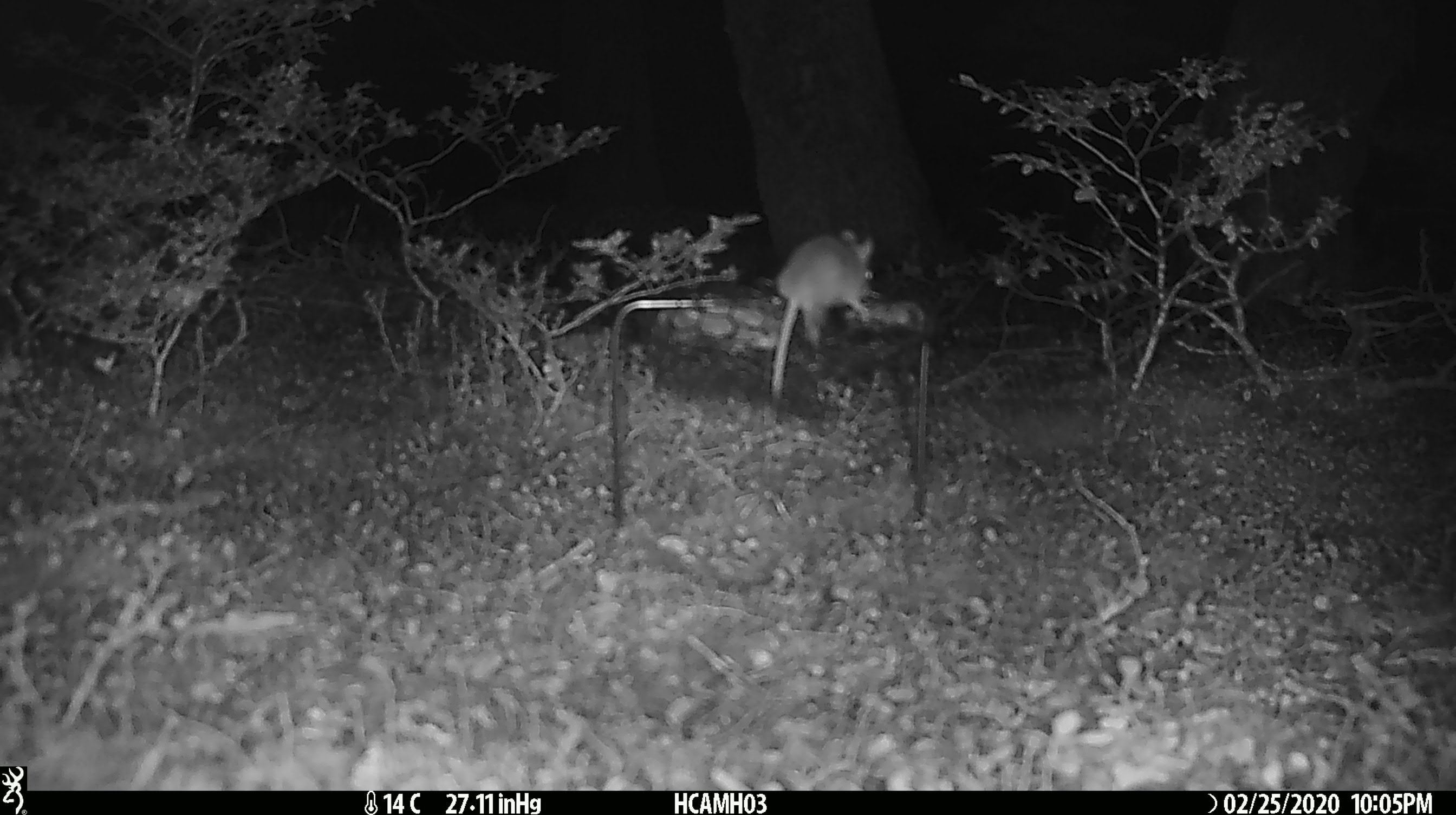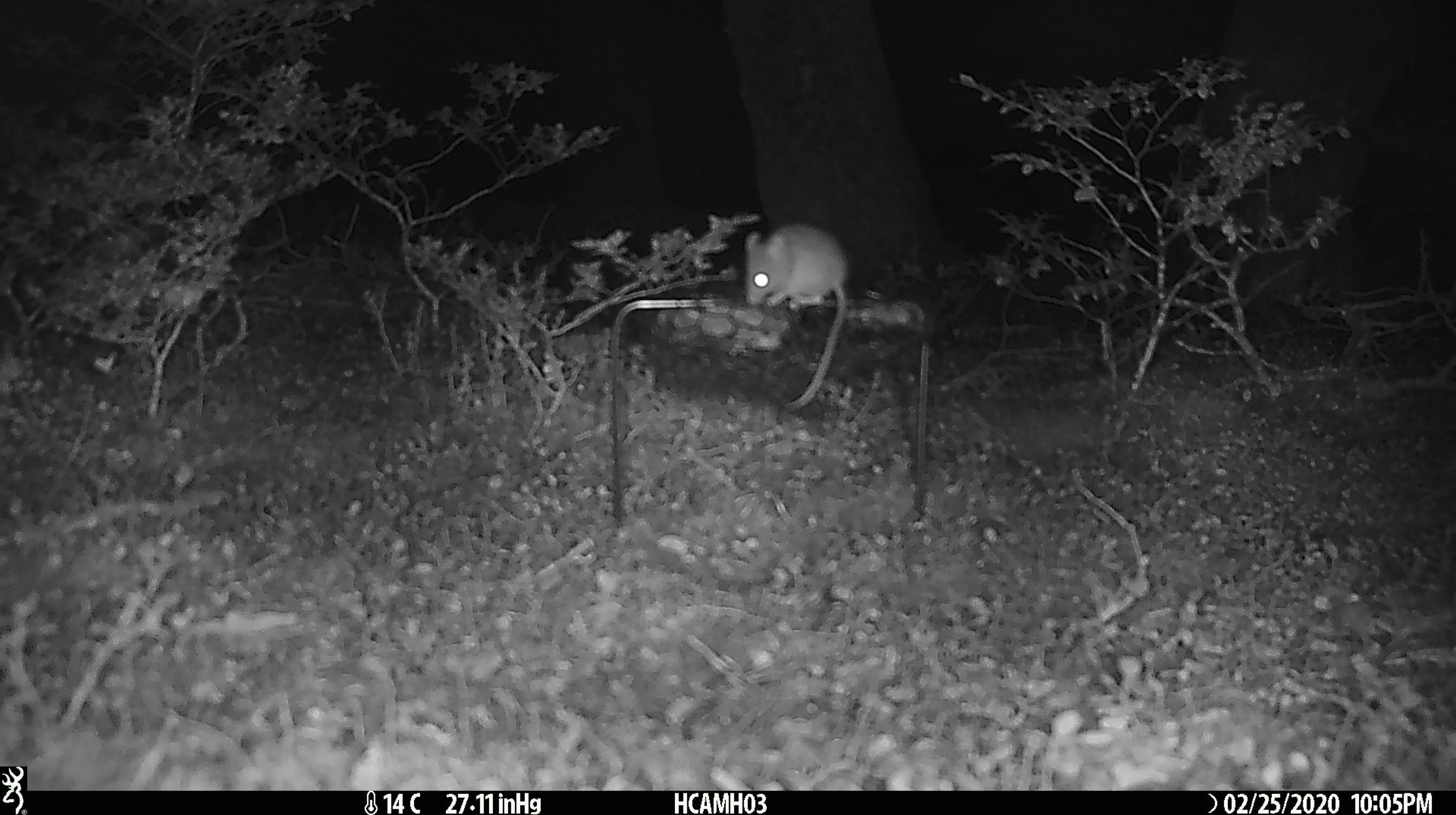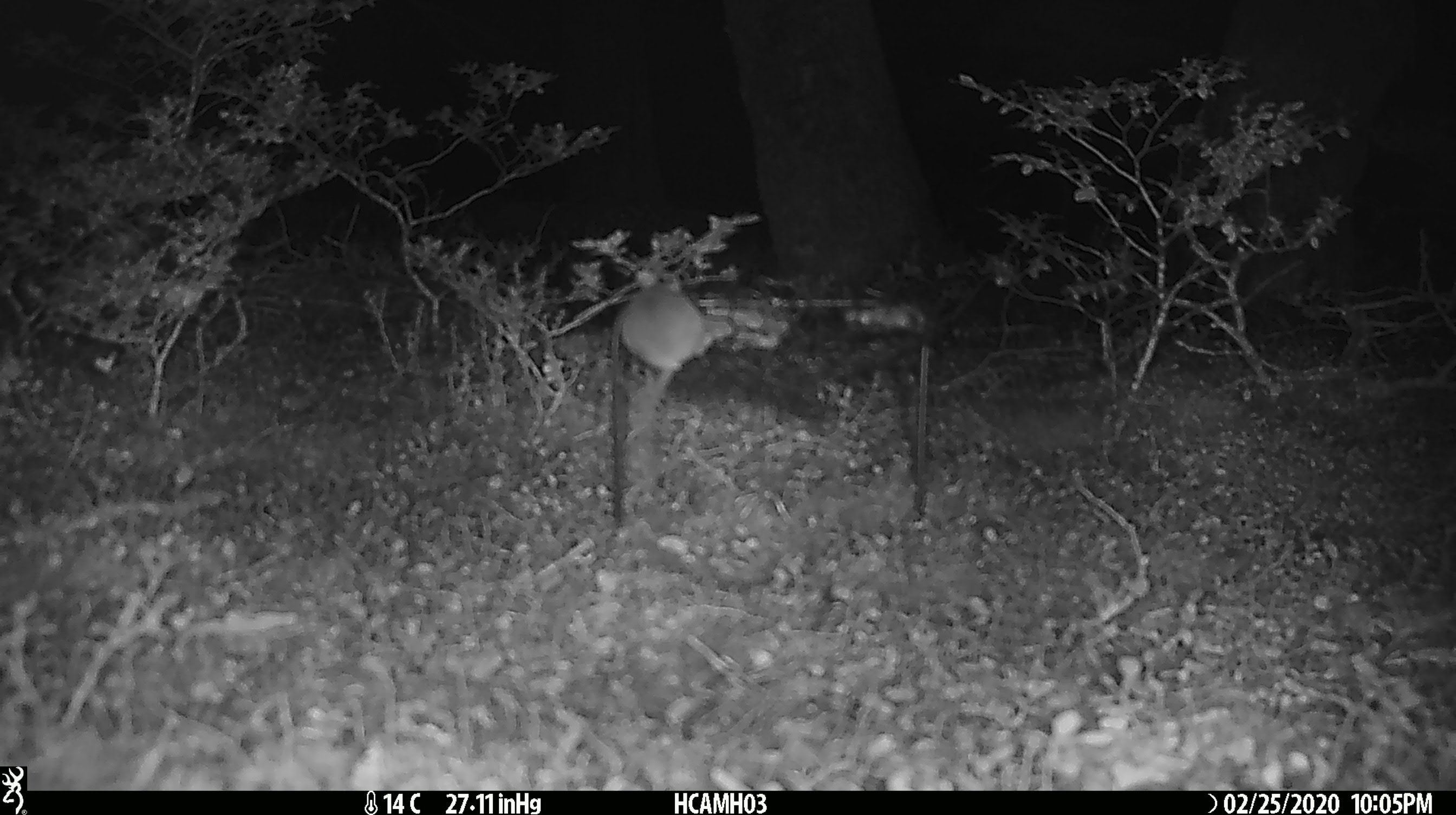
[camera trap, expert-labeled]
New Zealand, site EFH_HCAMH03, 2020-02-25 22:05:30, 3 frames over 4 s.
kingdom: Animalia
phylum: Chordata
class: Mammalia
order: Rodentia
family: Muridae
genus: Mus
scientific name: Mus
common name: mouse